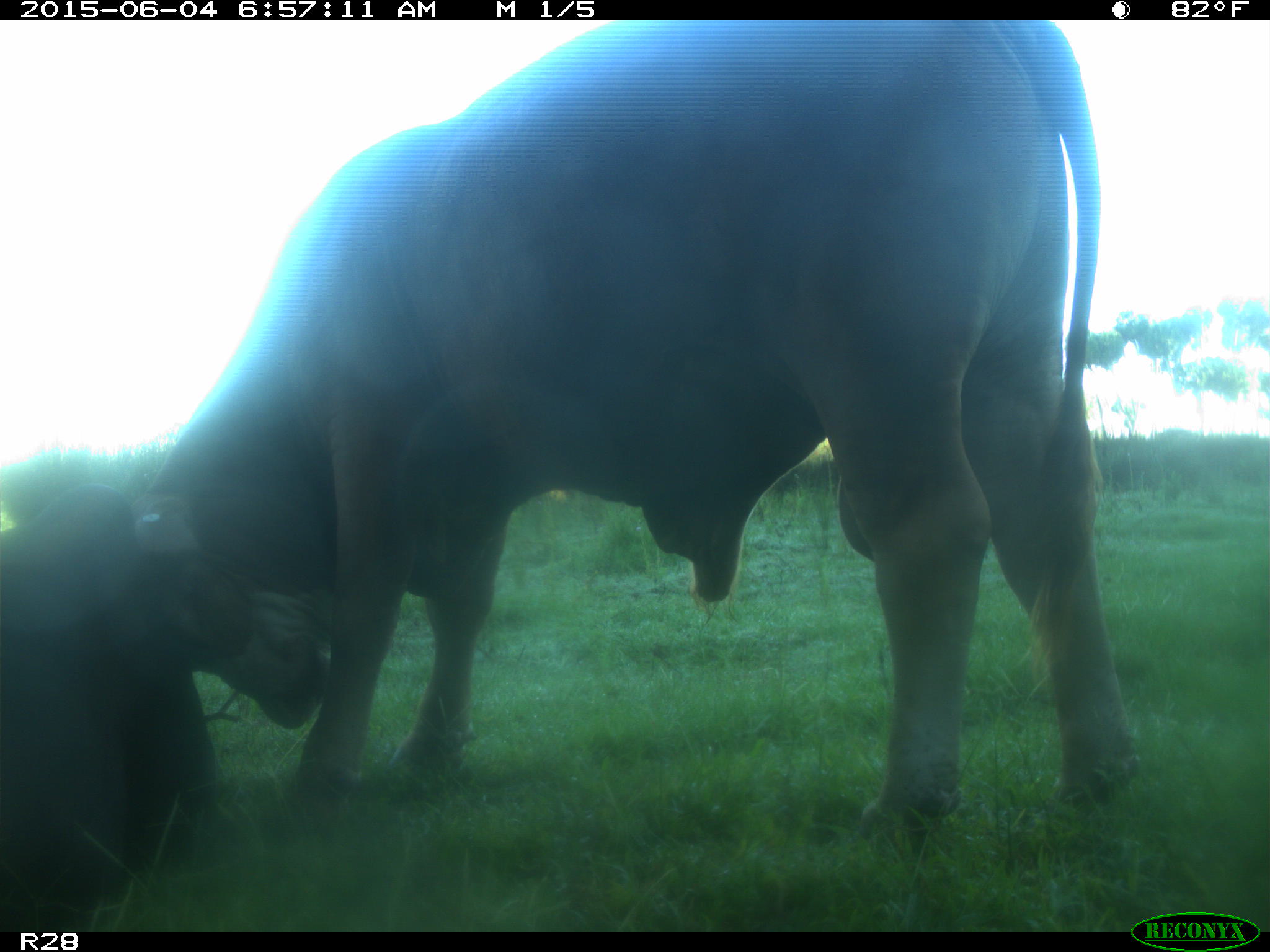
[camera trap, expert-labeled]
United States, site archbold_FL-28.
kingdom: Animalia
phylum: Chordata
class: Mammalia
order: Artiodactyla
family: Bovidae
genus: Bos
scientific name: Bos taurus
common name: domestic cow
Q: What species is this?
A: Bos taurus (domestic cow).